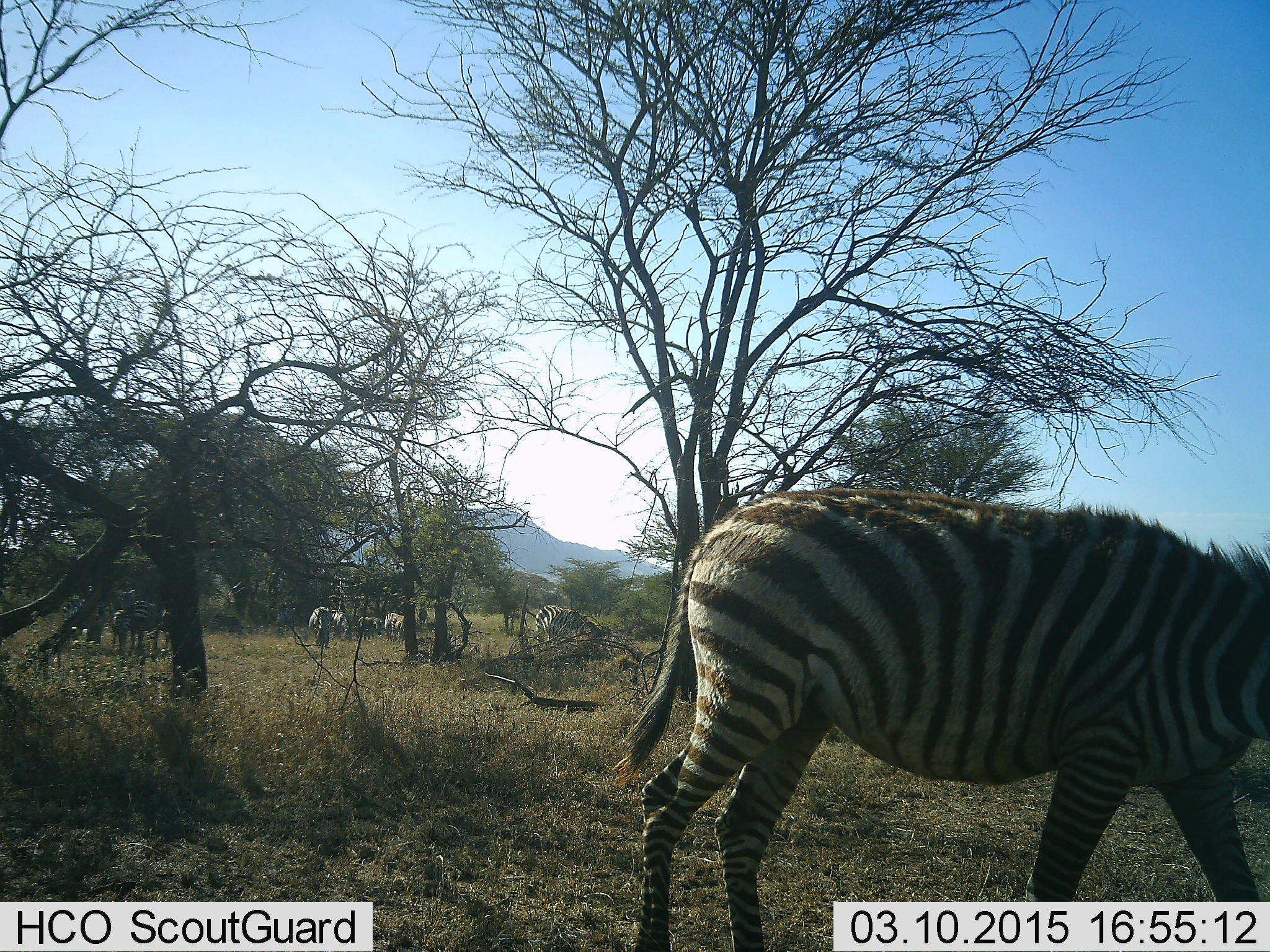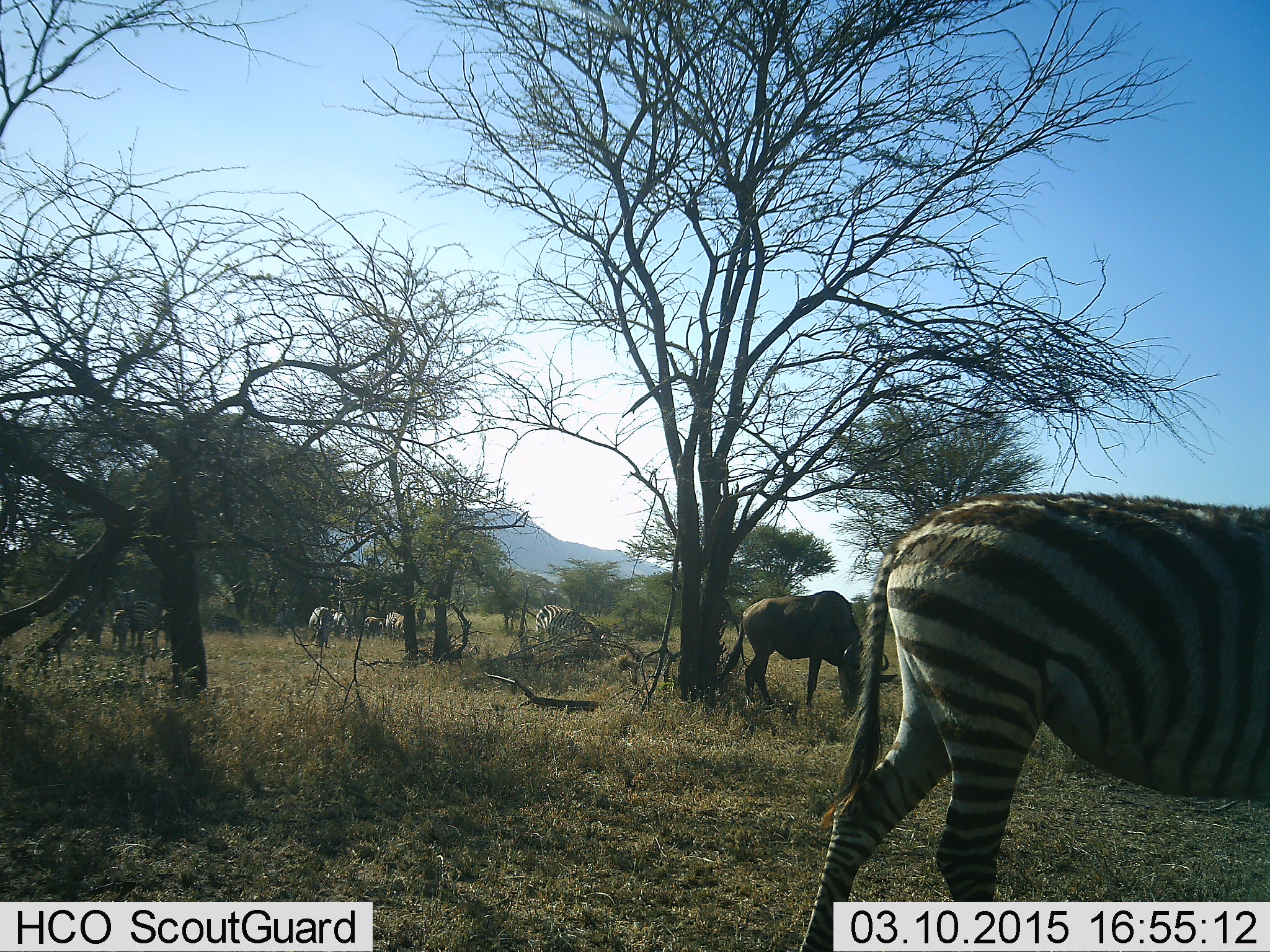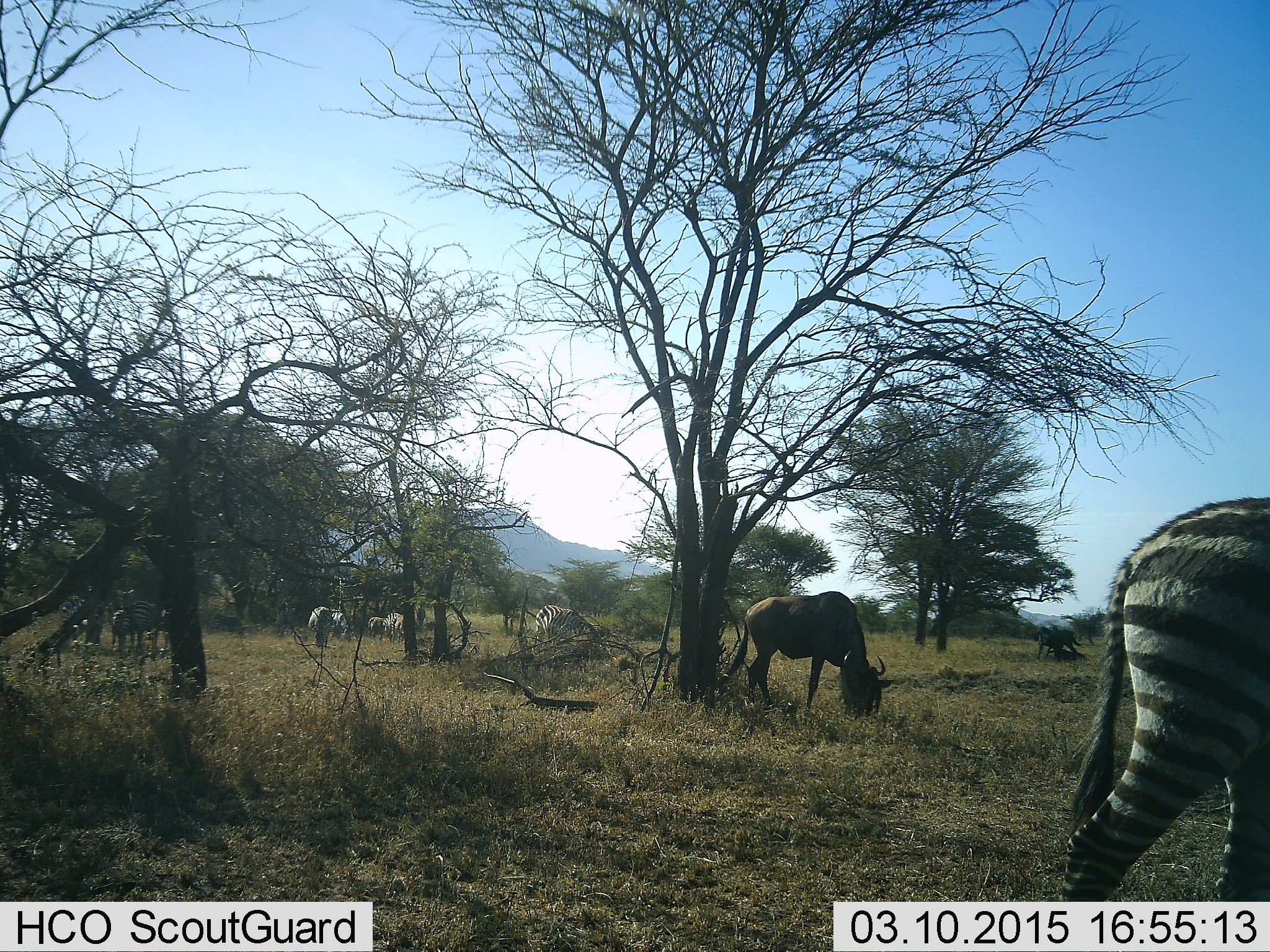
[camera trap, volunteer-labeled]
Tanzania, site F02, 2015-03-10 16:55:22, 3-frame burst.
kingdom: Animalia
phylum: Chordata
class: Mammalia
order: Artiodactyla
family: Bovidae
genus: Connochaetes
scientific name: Connochaetes taurinus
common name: blue wildebeest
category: wildebeest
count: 3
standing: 40%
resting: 10%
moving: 0%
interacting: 0%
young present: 0%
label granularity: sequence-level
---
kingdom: Animalia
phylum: Chordata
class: Mammalia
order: Perissodactyla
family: Equidae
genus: Equus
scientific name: Equus quagga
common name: plains zebra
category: zebra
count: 7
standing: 60%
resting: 20%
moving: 80%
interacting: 0%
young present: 0%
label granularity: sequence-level